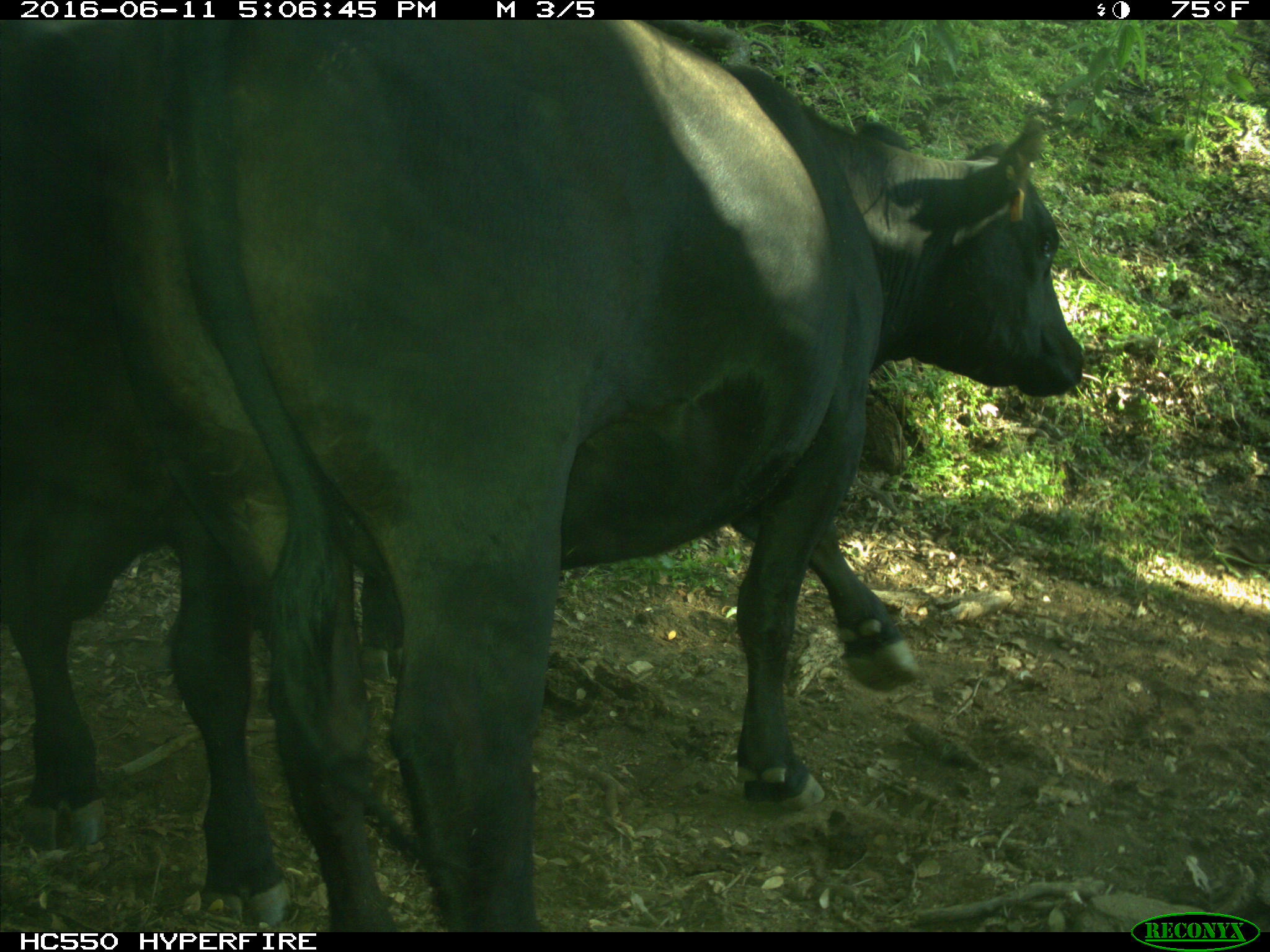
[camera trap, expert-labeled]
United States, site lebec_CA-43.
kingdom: Animalia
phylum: Chordata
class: Mammalia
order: Artiodactyla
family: Bovidae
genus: Bos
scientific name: Bos taurus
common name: domestic cow